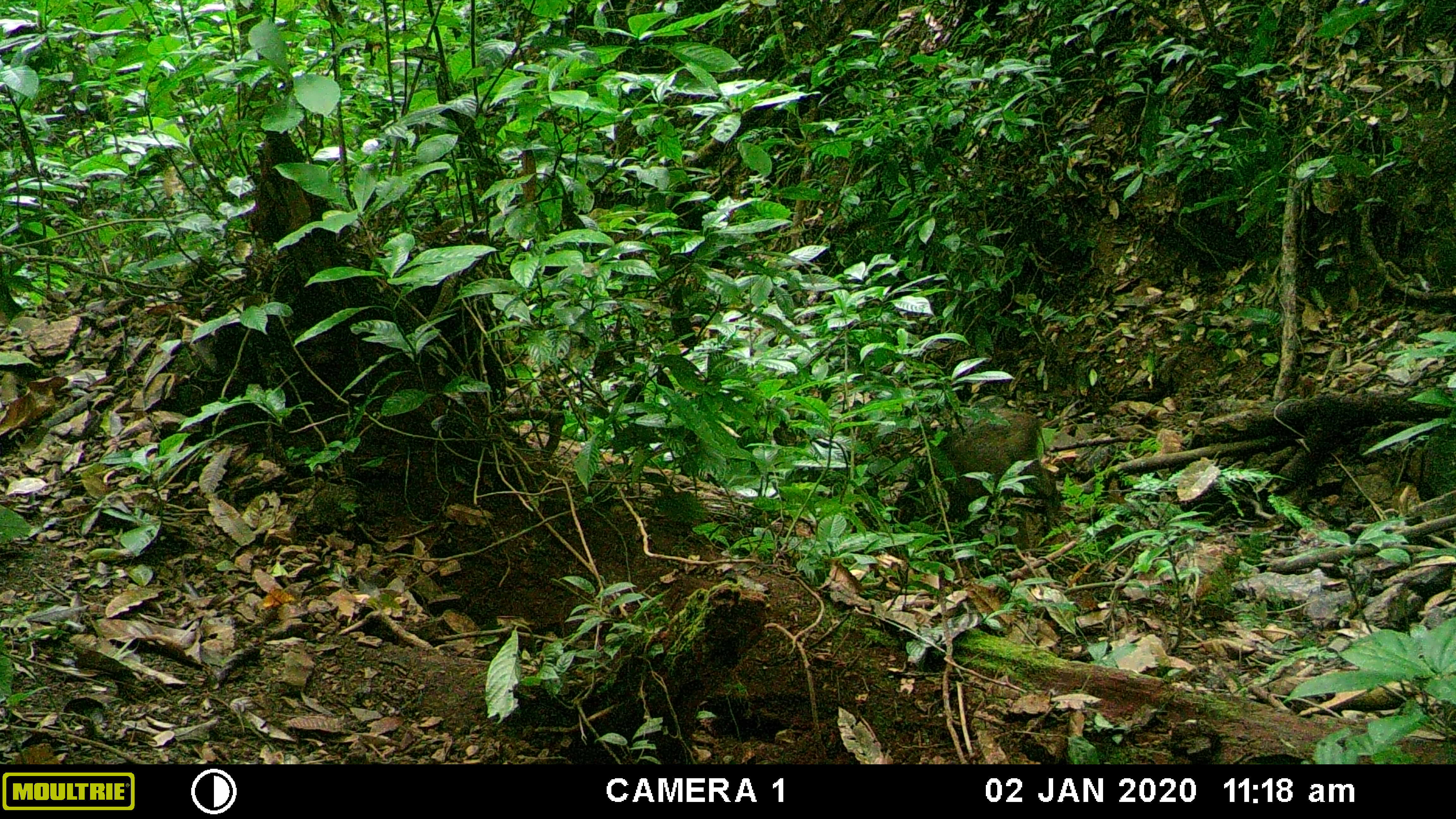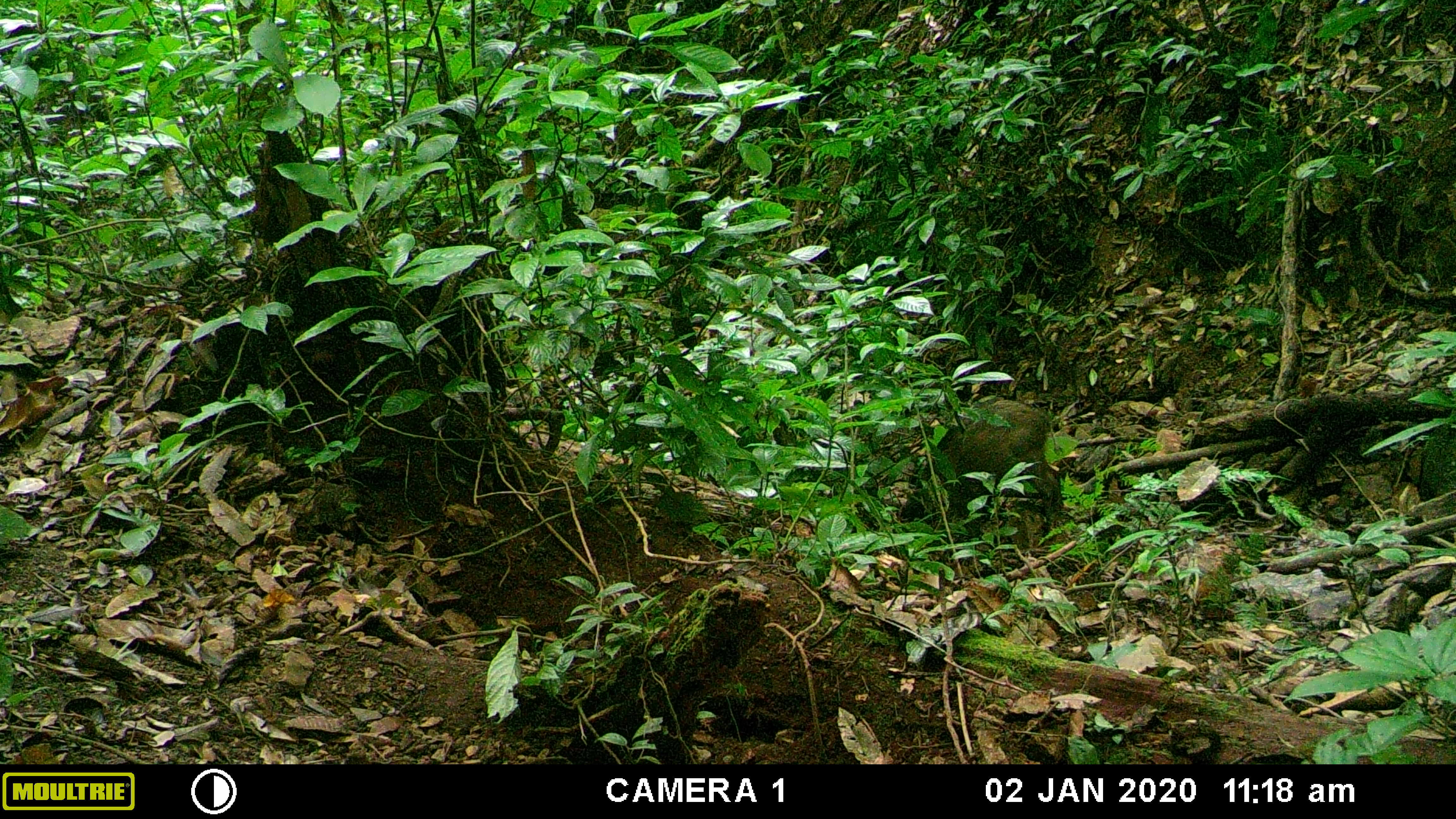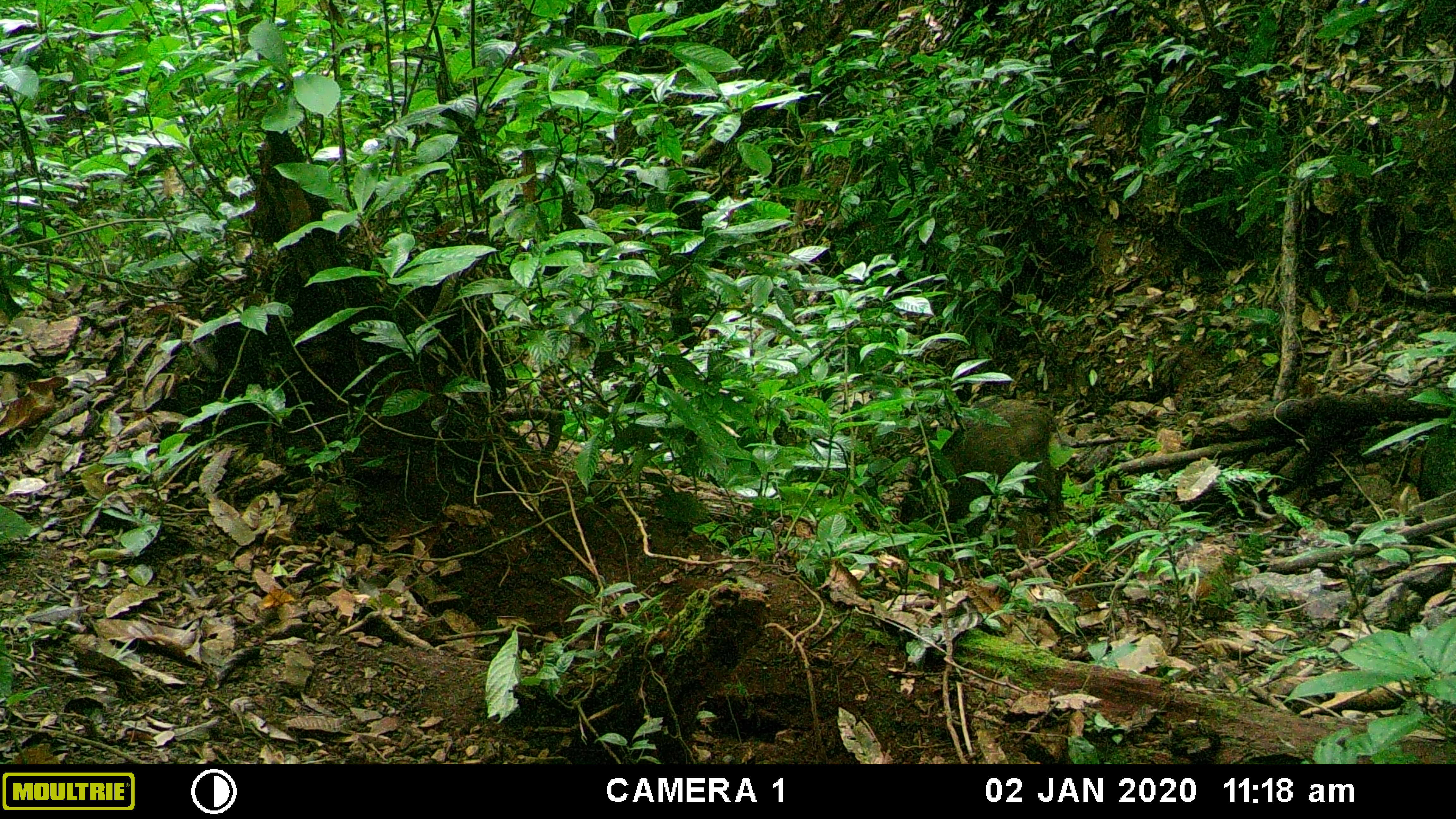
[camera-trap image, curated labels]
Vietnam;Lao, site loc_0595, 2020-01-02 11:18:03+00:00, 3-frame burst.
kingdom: Animalia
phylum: Chordata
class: Mammalia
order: Artiodactyla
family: Suidae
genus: Sus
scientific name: Sus scrofa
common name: eurasian wild pig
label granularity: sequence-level